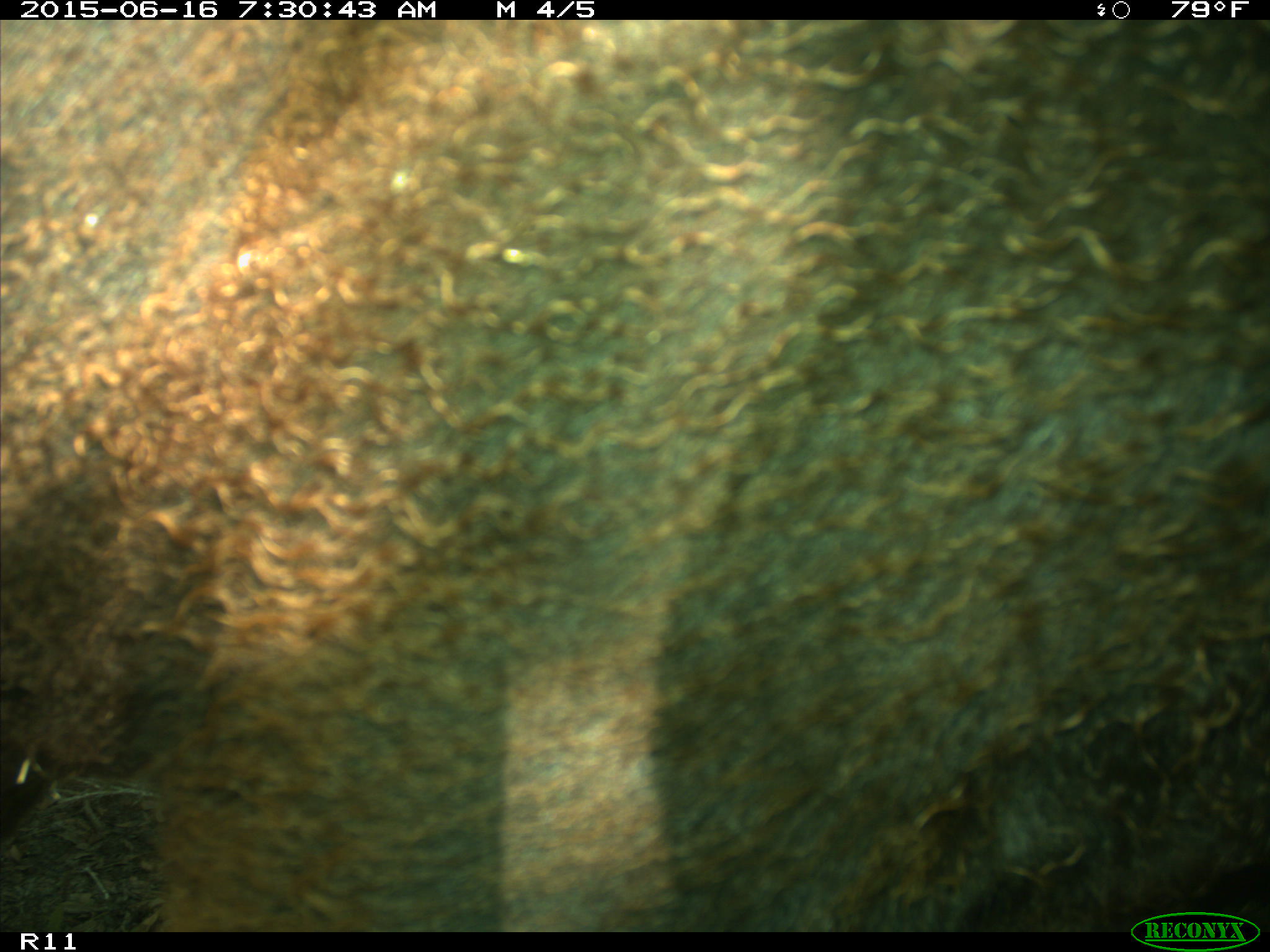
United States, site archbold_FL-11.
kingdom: Animalia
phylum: Chordata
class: Mammalia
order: Artiodactyla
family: Bovidae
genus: Bos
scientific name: Bos taurus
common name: domestic cow